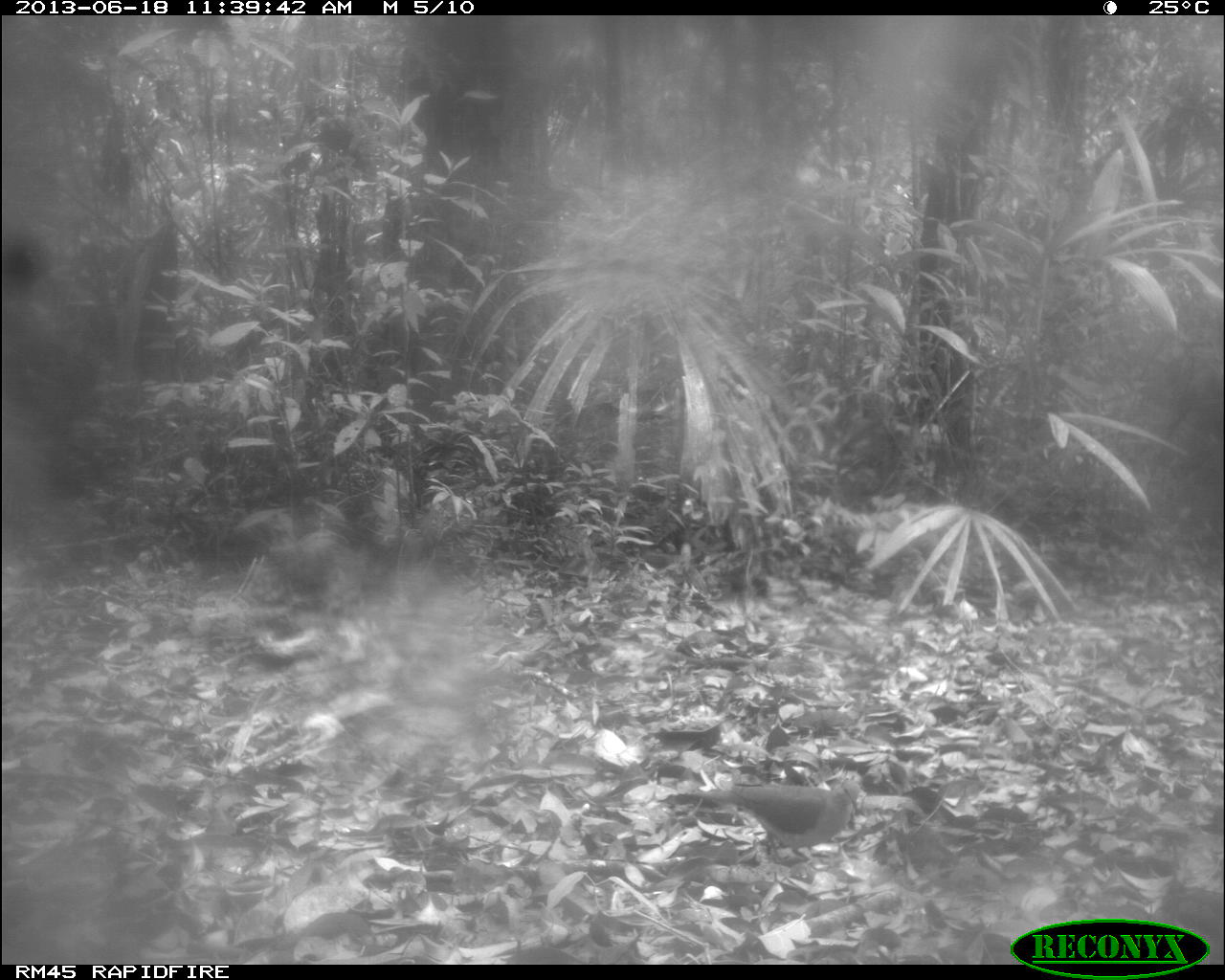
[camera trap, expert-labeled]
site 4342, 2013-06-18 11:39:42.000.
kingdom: Animalia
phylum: Chordata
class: Aves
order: Columbiformes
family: Columbidae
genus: Leptotila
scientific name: Leptotila plumbeiceps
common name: gray-headed dove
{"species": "Leptotila plumbeiceps (gray-headed dove)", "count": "1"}